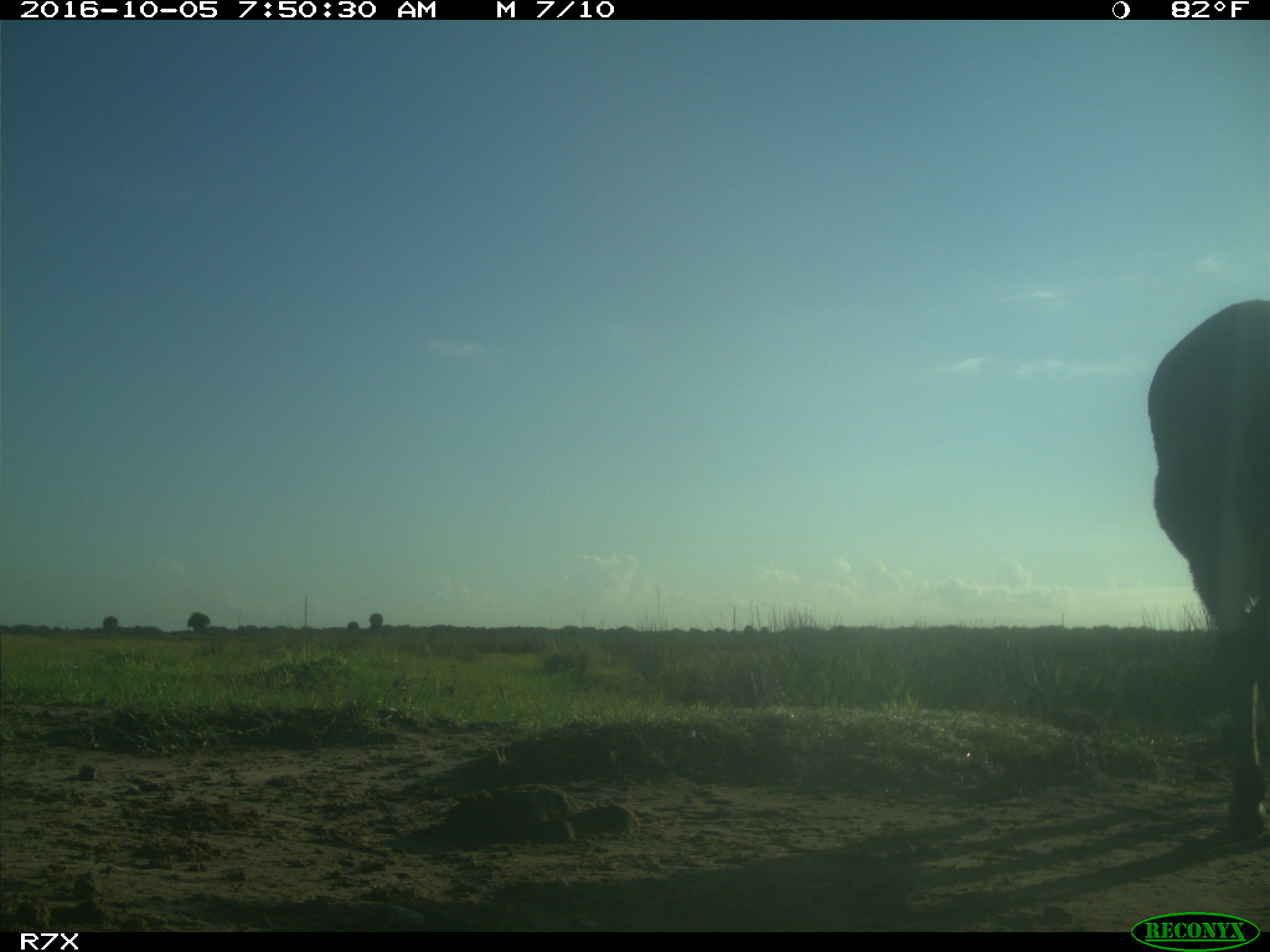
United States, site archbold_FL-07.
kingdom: Animalia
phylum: Chordata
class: Mammalia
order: Perissodactyla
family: Equidae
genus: Equus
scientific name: Equus africanus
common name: african wild ass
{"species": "Equus africanus (african wild ass)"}